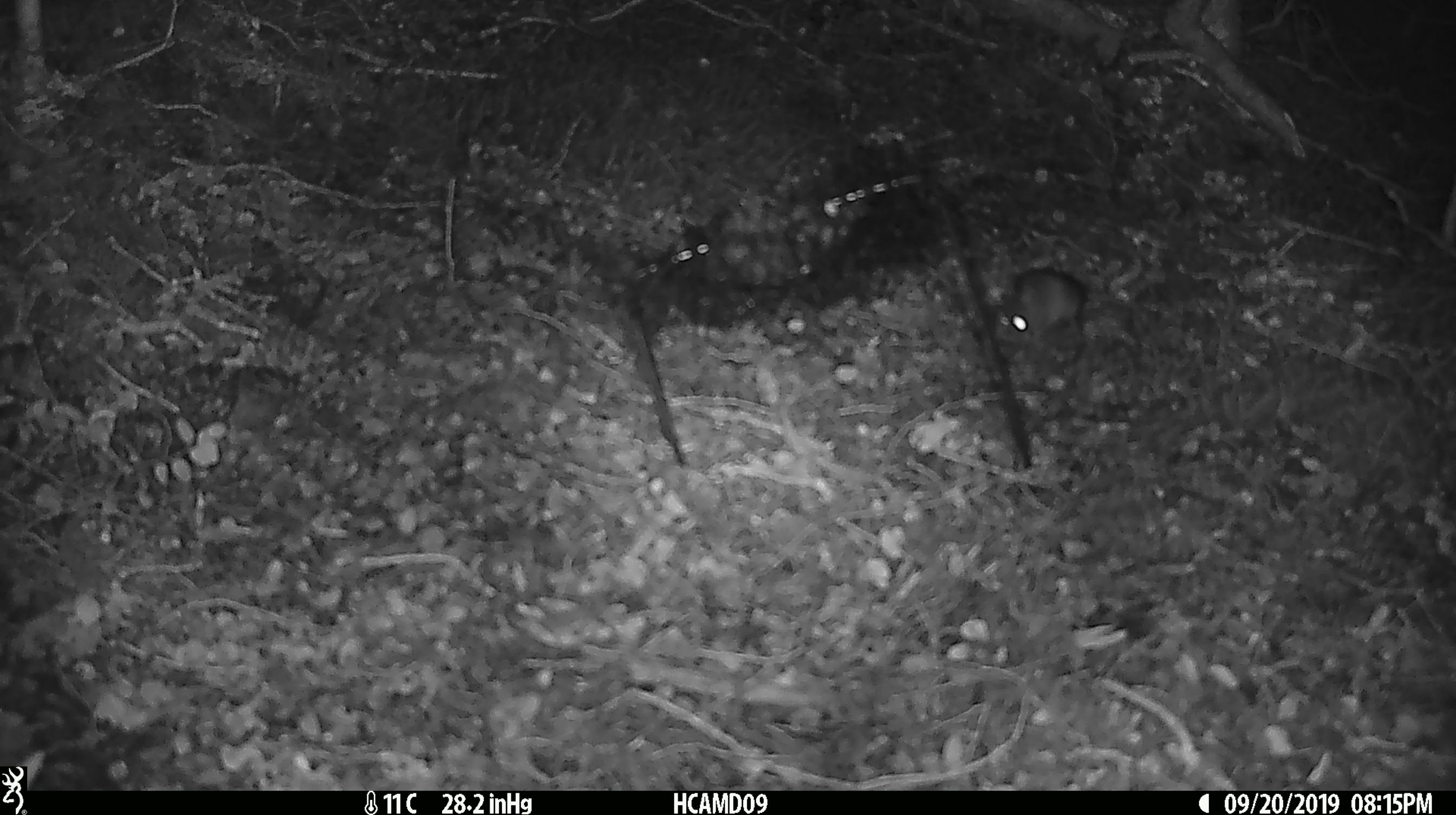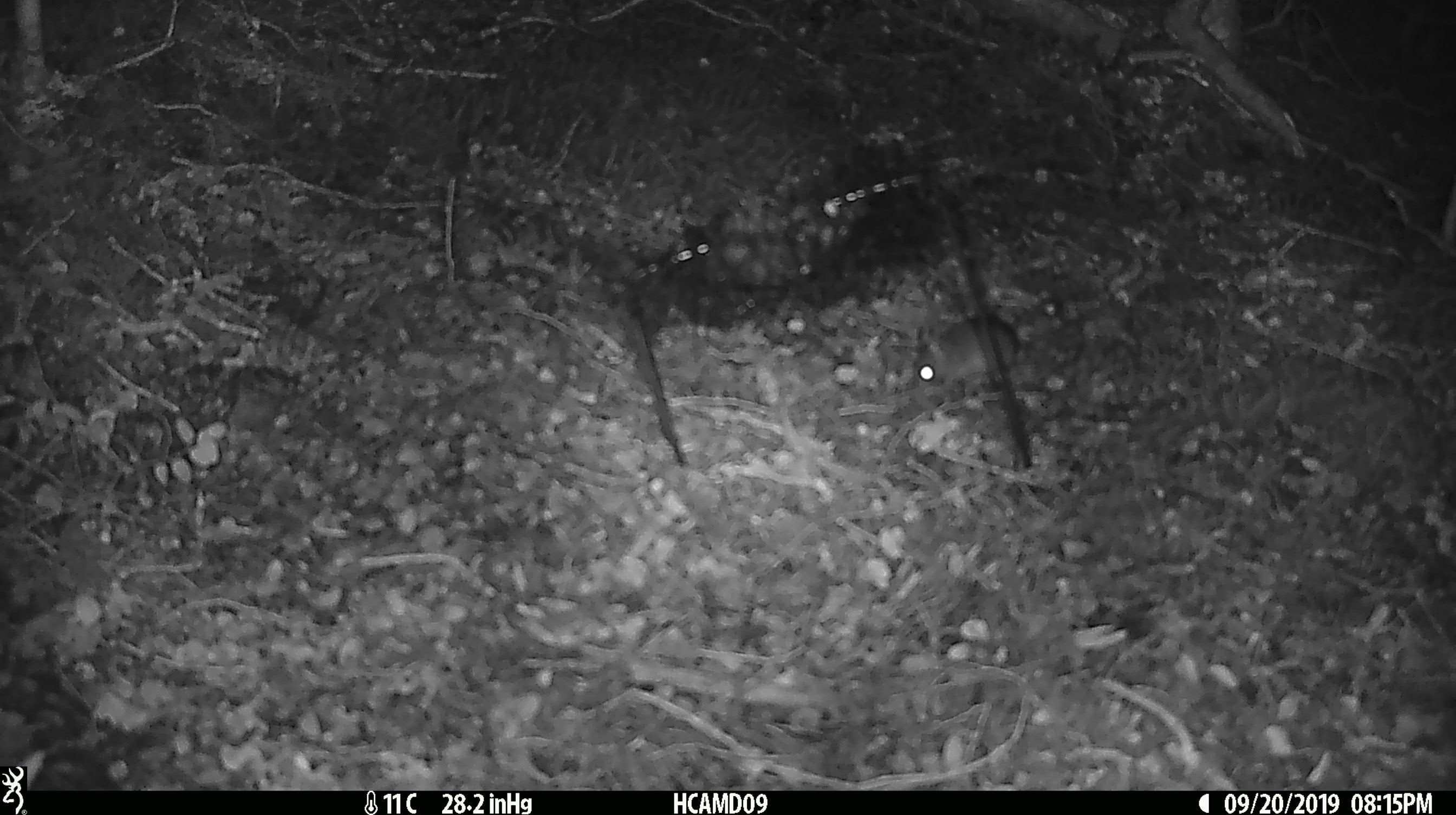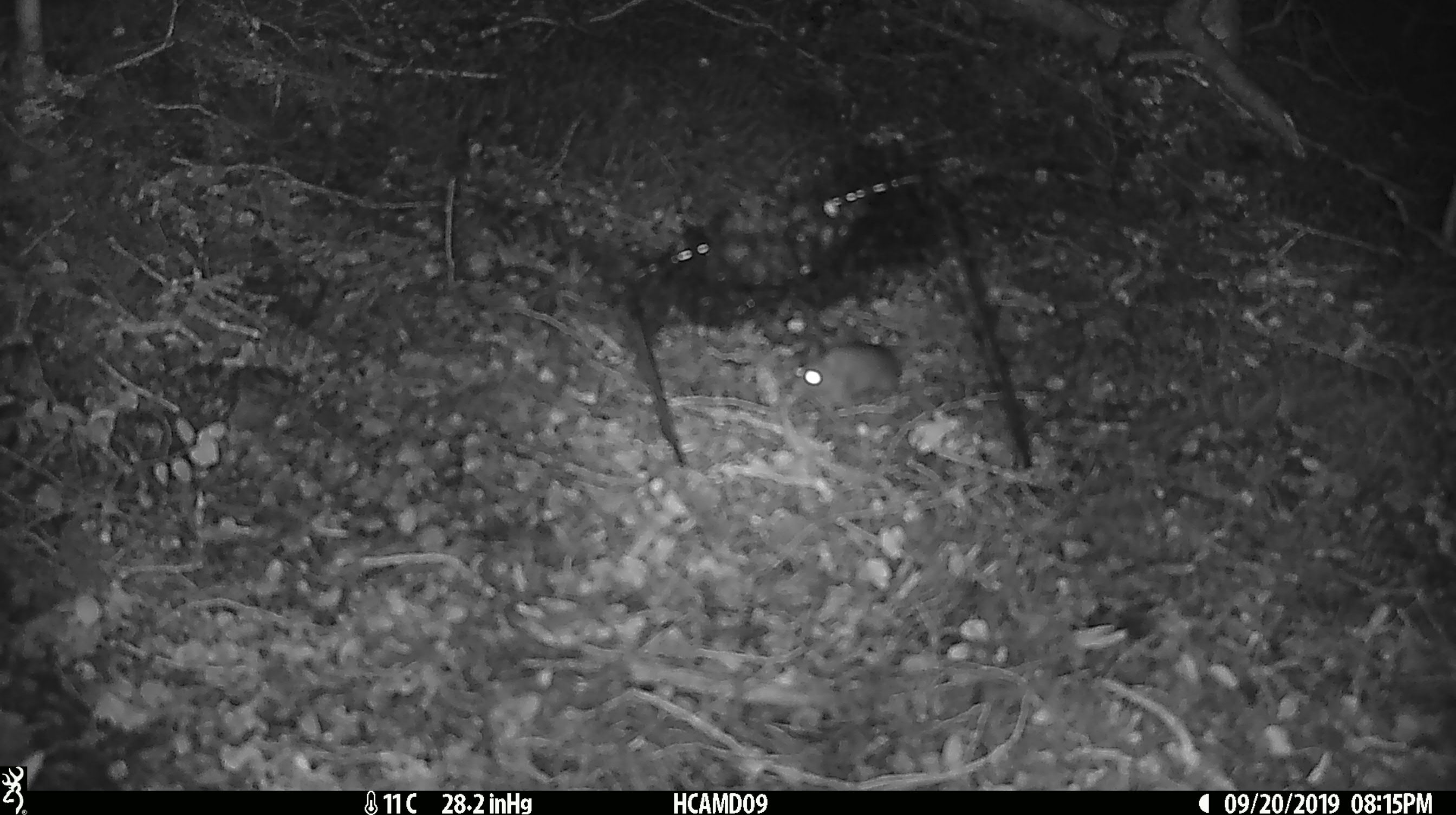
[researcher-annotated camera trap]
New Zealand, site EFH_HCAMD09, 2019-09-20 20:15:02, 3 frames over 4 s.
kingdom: Animalia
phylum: Chordata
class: Mammalia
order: Rodentia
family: Muridae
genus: Mus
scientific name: Mus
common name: mouse